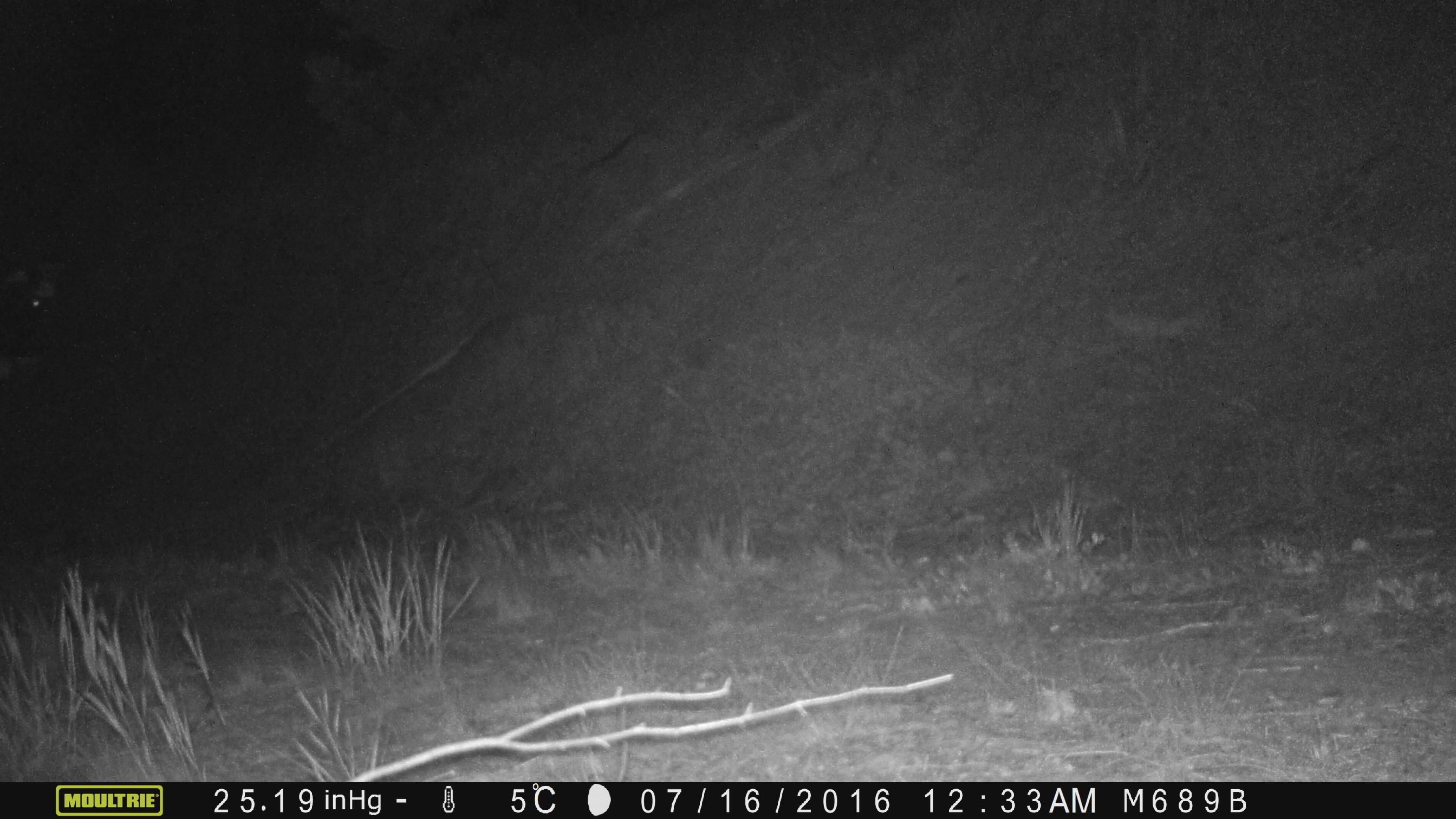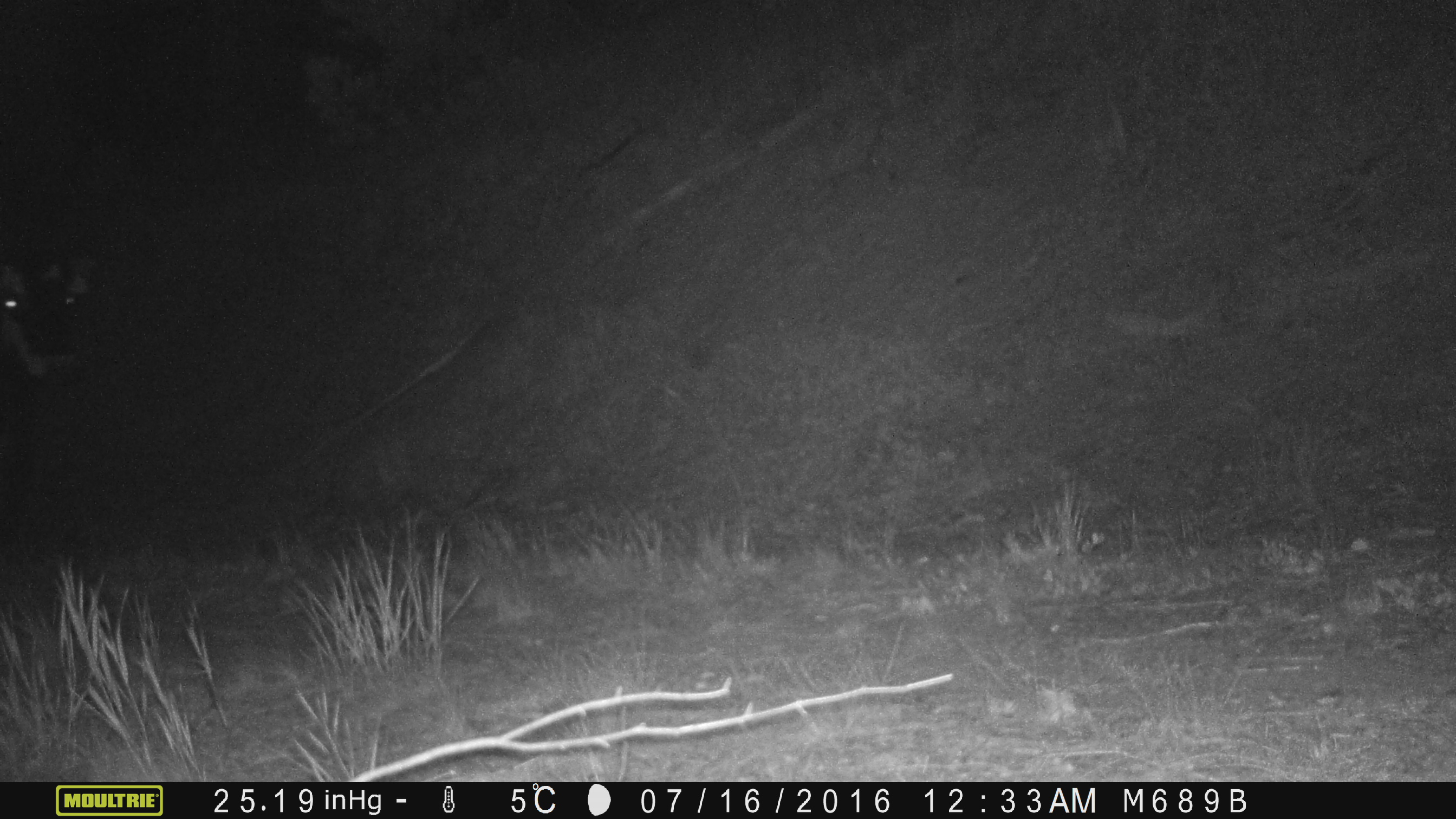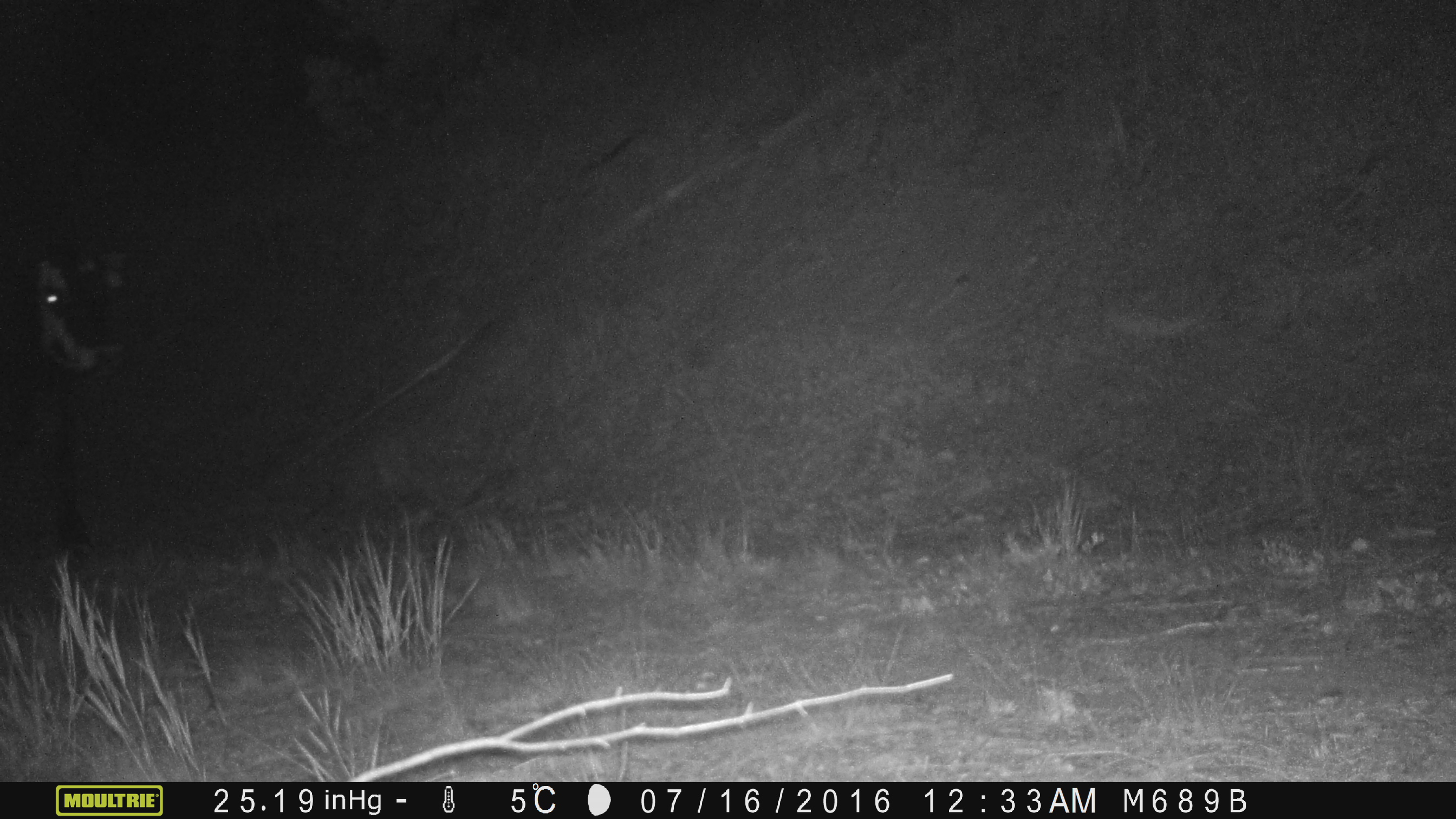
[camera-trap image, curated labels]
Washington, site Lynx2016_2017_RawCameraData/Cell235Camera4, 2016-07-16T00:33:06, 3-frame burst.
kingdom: Animalia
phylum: Chordata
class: Mammalia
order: Artiodactyla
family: Bovidae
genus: Bos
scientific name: Bos taurus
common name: domestic cattle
Domestic cattle (Bos taurus). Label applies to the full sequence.